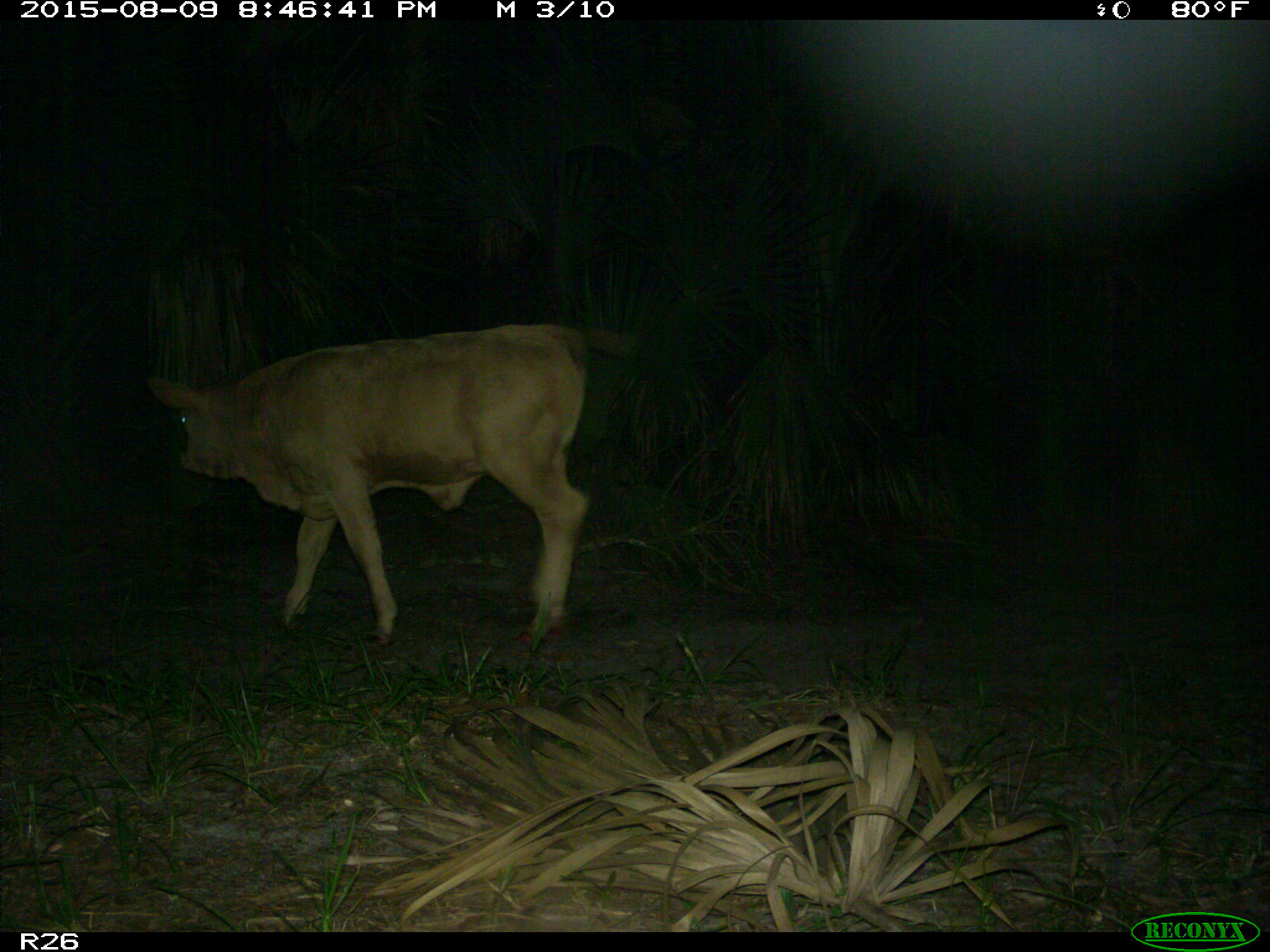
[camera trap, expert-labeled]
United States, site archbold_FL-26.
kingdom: Animalia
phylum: Chordata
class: Mammalia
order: Artiodactyla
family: Bovidae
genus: Bos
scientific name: Bos taurus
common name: domestic cow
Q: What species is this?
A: Bos taurus (domestic cow).